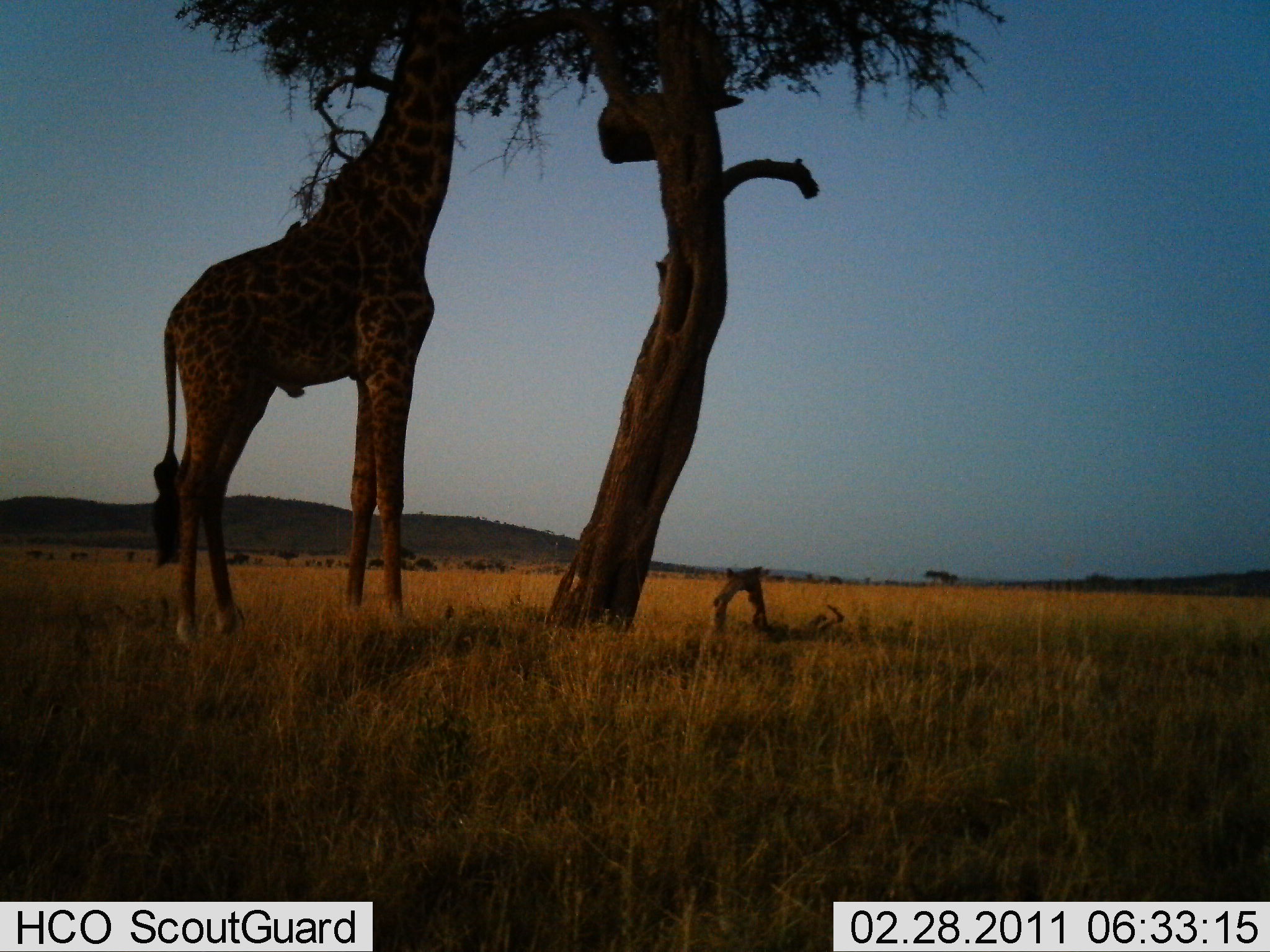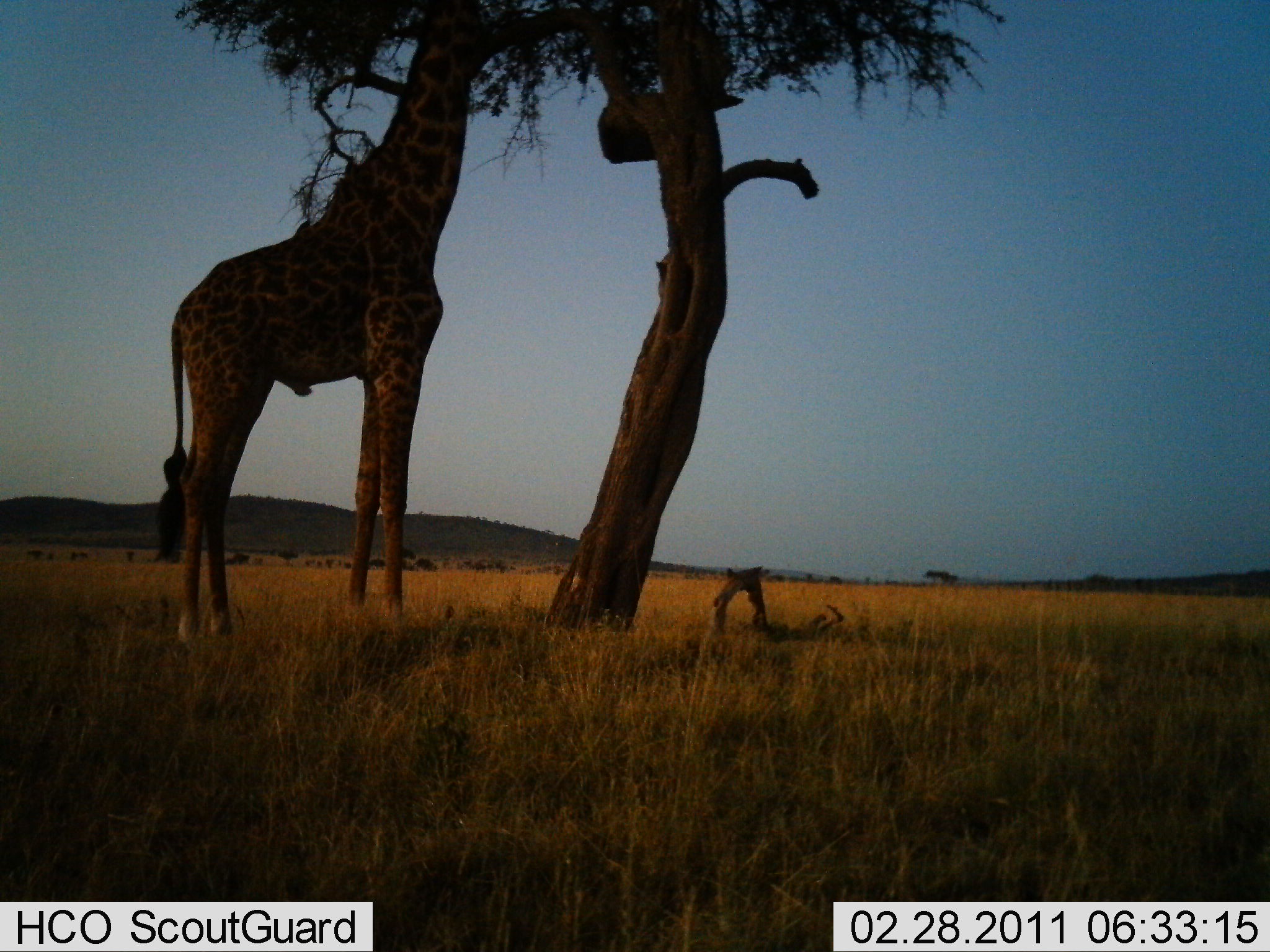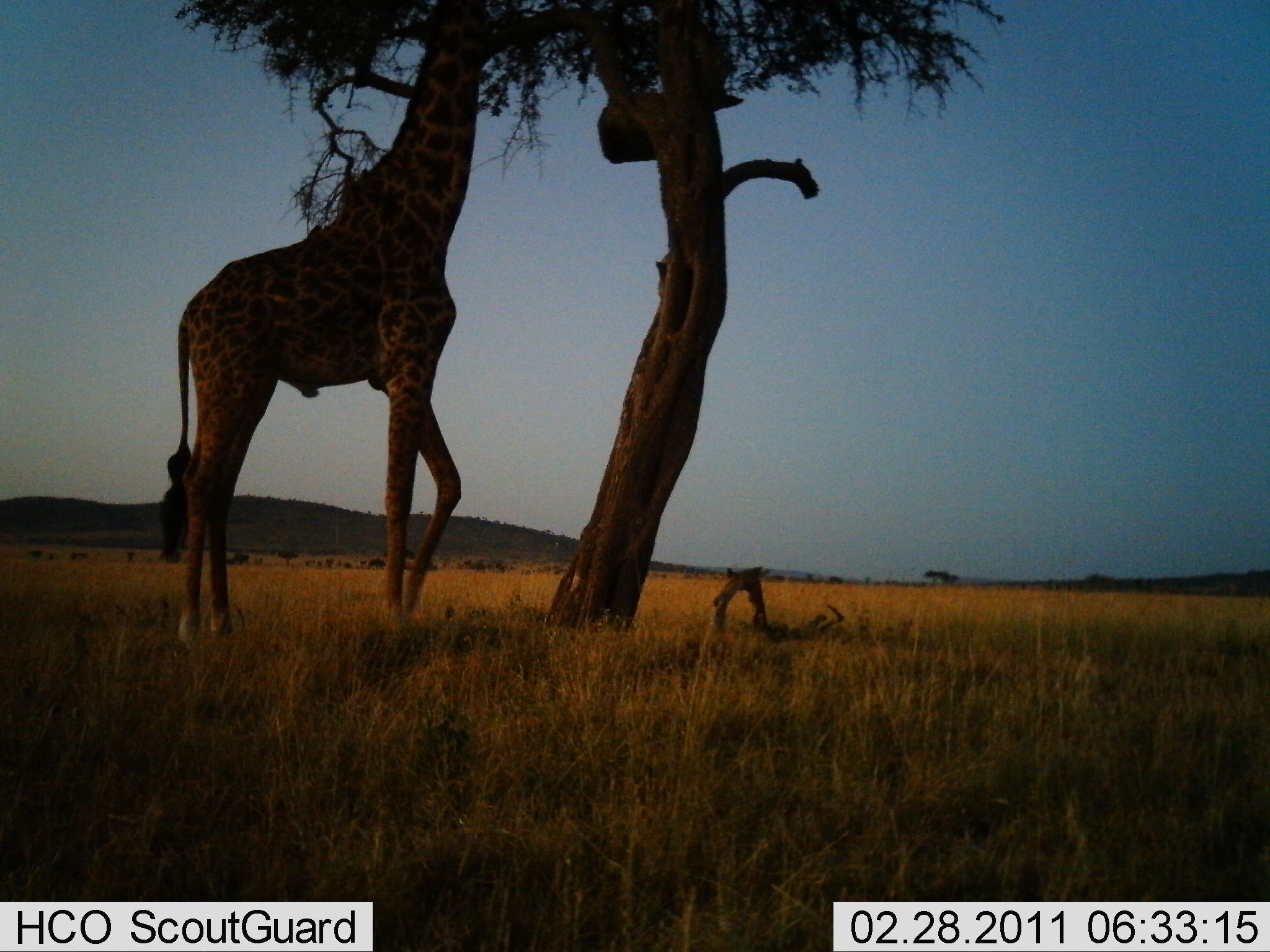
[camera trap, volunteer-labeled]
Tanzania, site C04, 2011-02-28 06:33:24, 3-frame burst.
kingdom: Animalia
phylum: Chordata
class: Mammalia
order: Artiodactyla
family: Giraffidae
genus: Giraffa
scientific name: Giraffa camelopardalis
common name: giraffe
Giraffe (Giraffa camelopardalis), count 1. Behavior (volunteer vote fractions): standing 30%, resting 0%, moving 0%, interacting 0%. Young present (vote fraction): 0%. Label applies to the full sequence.